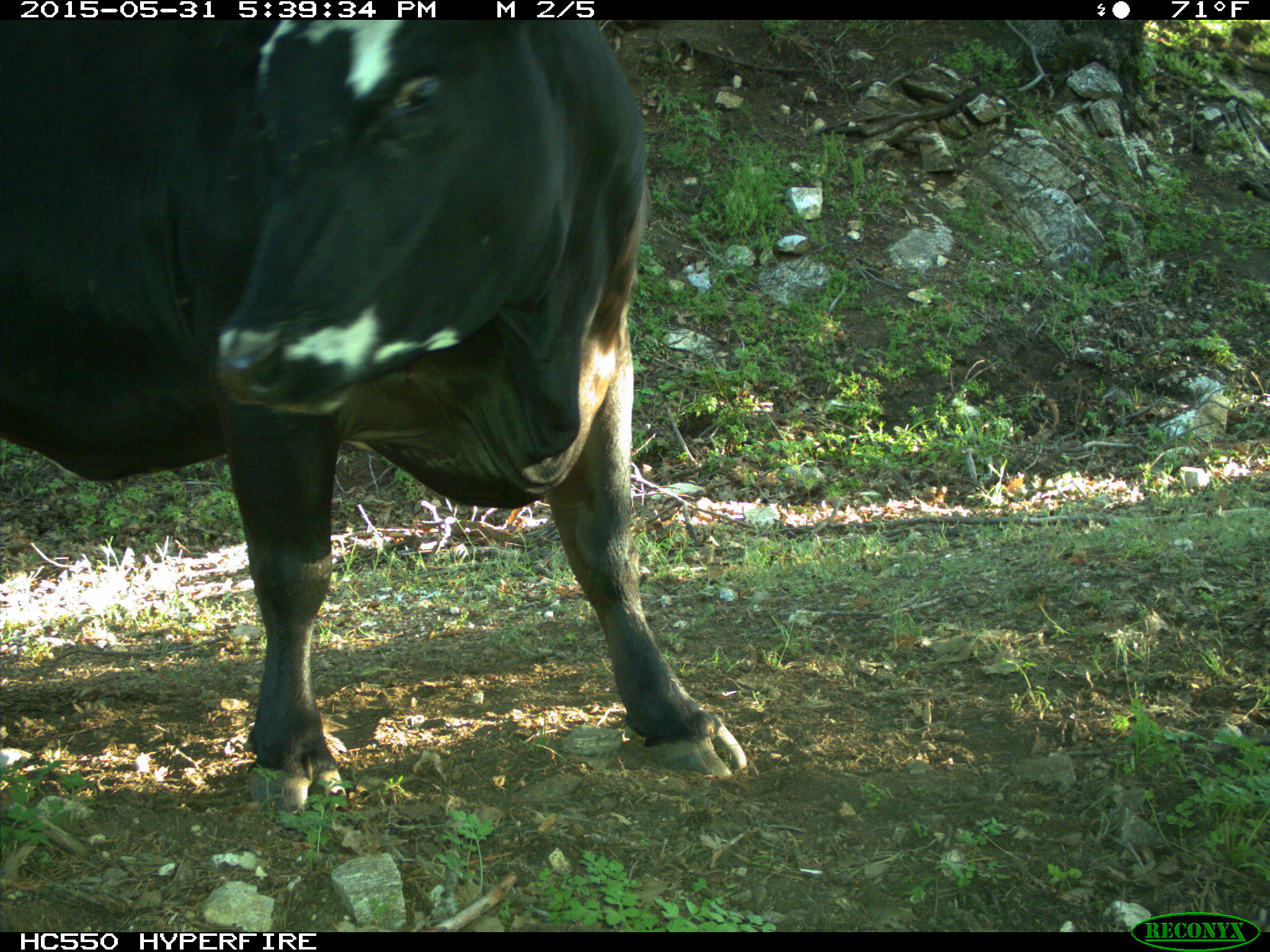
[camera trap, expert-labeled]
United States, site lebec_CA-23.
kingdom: Animalia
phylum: Chordata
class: Mammalia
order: Artiodactyla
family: Bovidae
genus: Bos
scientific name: Bos taurus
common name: domestic cow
Bos taurus (domestic cow).